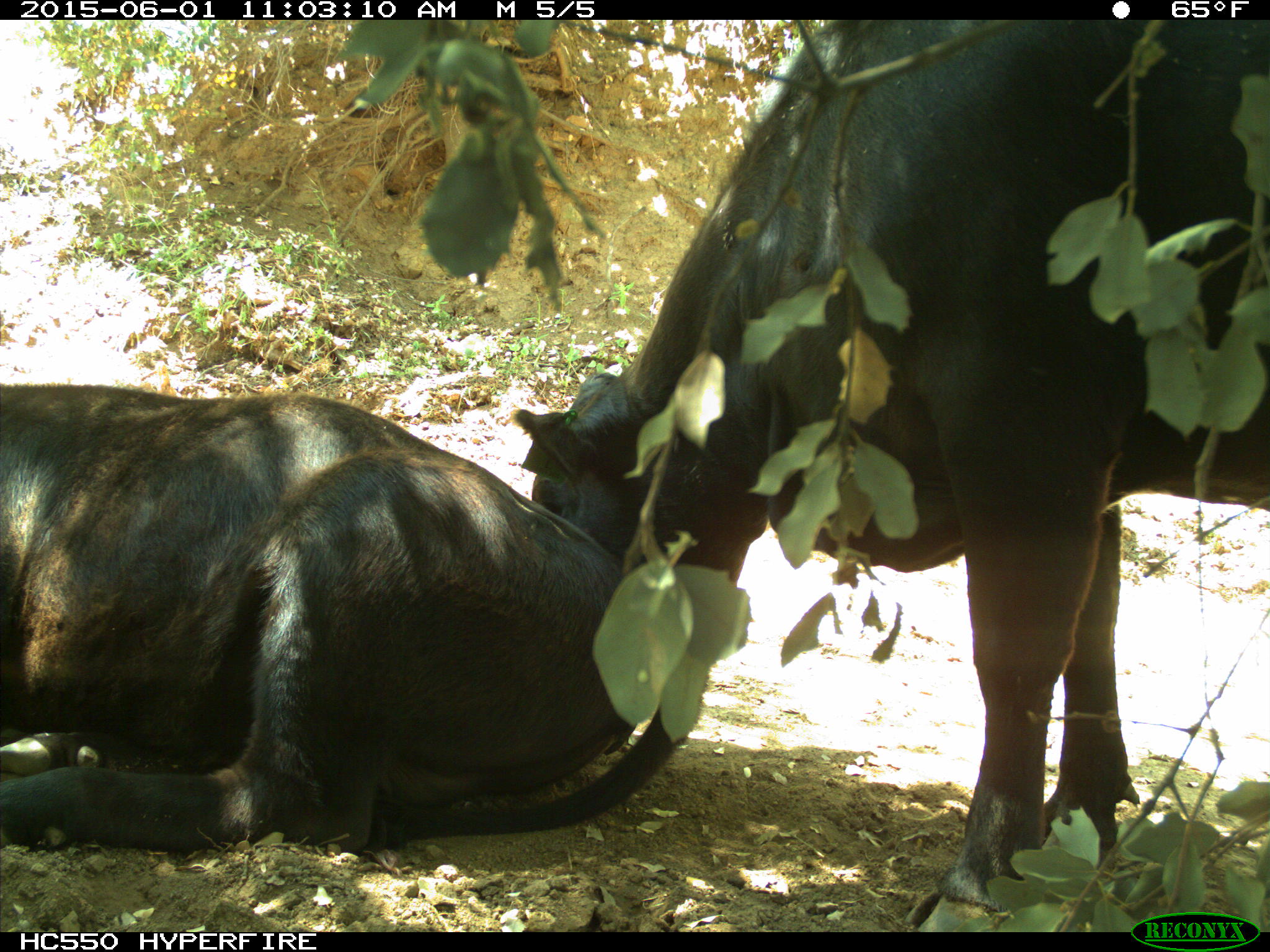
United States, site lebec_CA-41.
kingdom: Animalia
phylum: Chordata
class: Mammalia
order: Artiodactyla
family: Bovidae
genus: Bos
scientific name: Bos taurus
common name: domestic cow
Bos taurus (domestic cow).